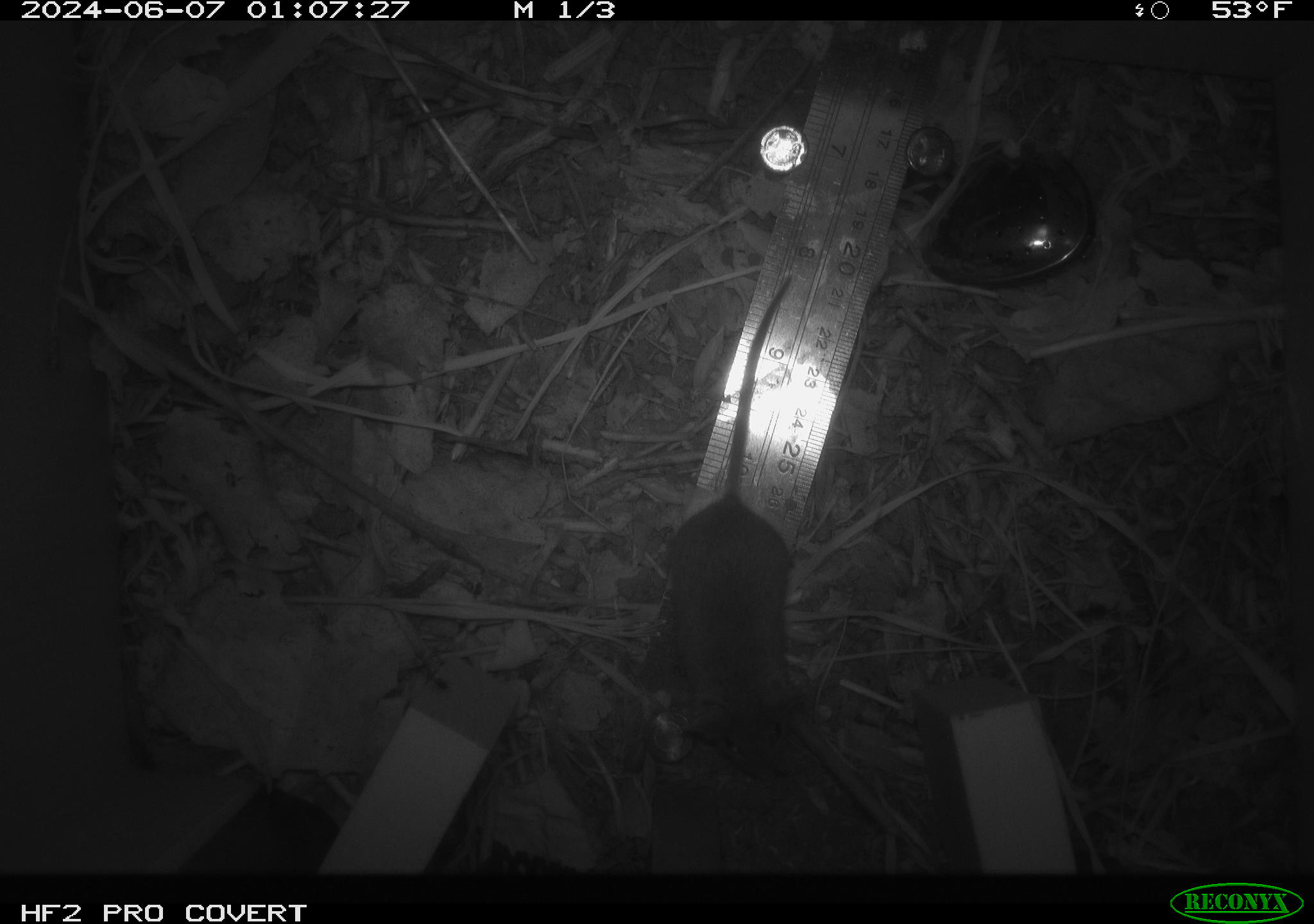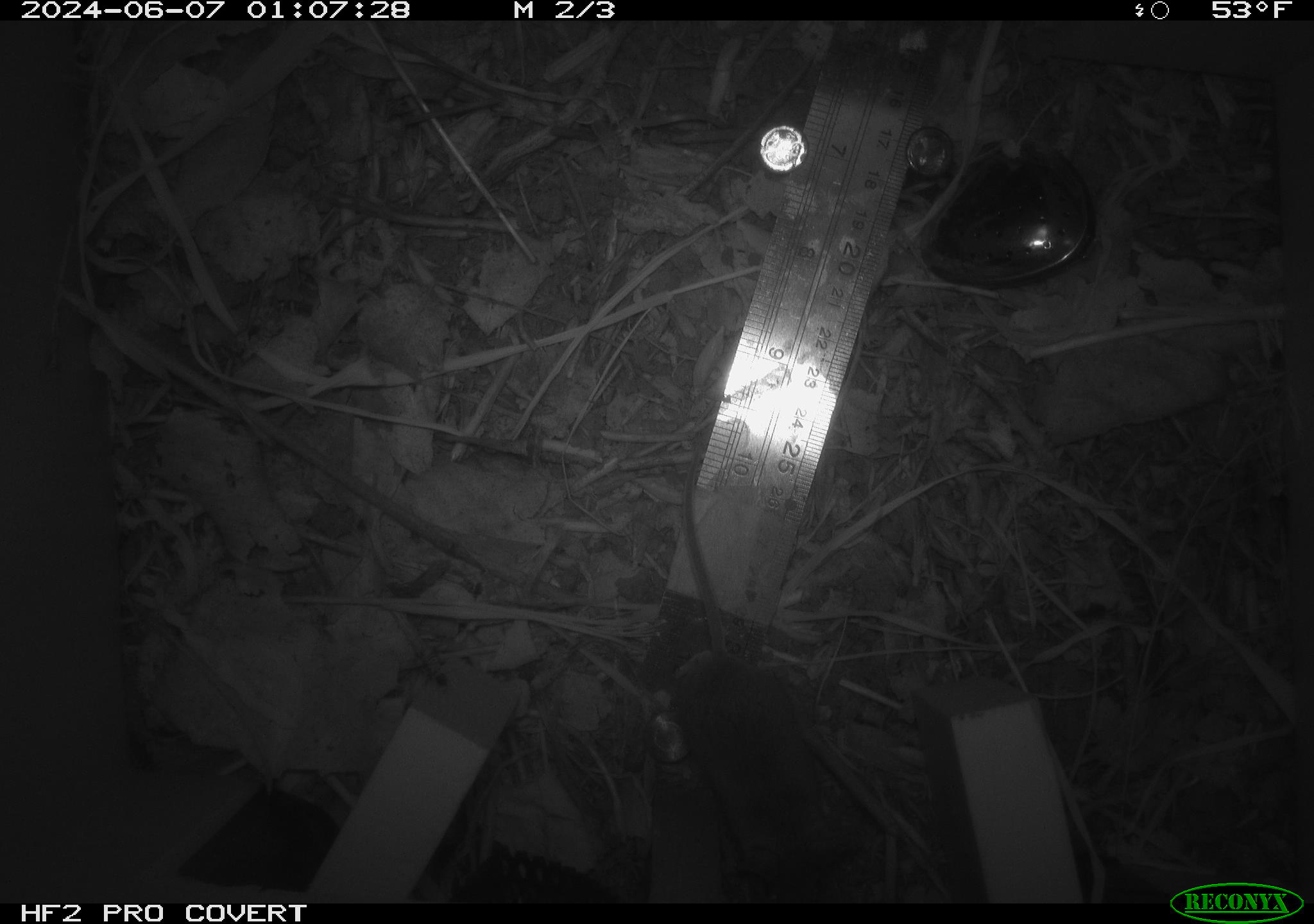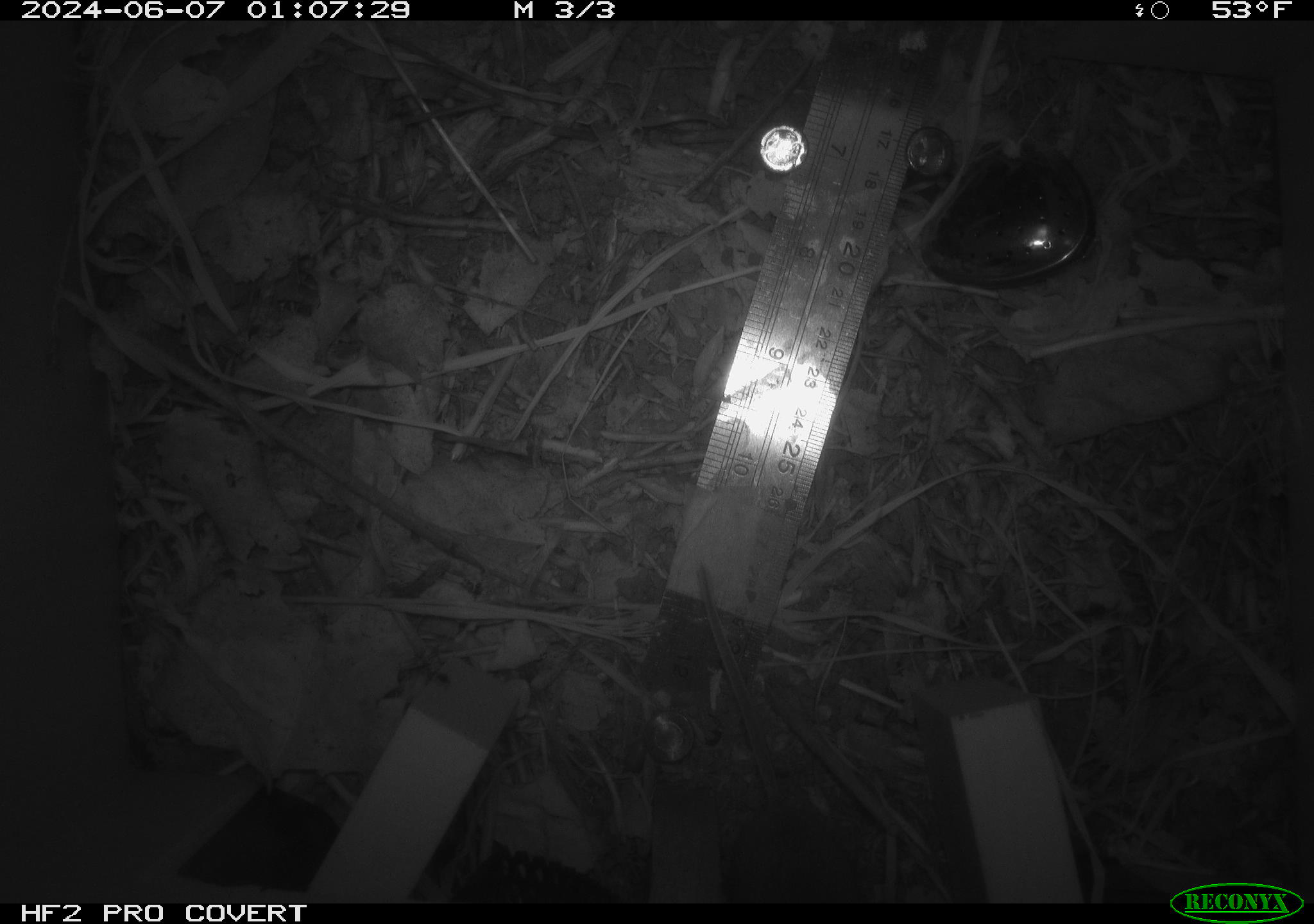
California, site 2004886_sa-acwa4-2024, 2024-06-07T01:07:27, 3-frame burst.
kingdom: Animalia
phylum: Chordata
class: Mammalia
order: Rodentia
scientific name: Rodentia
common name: mouse species